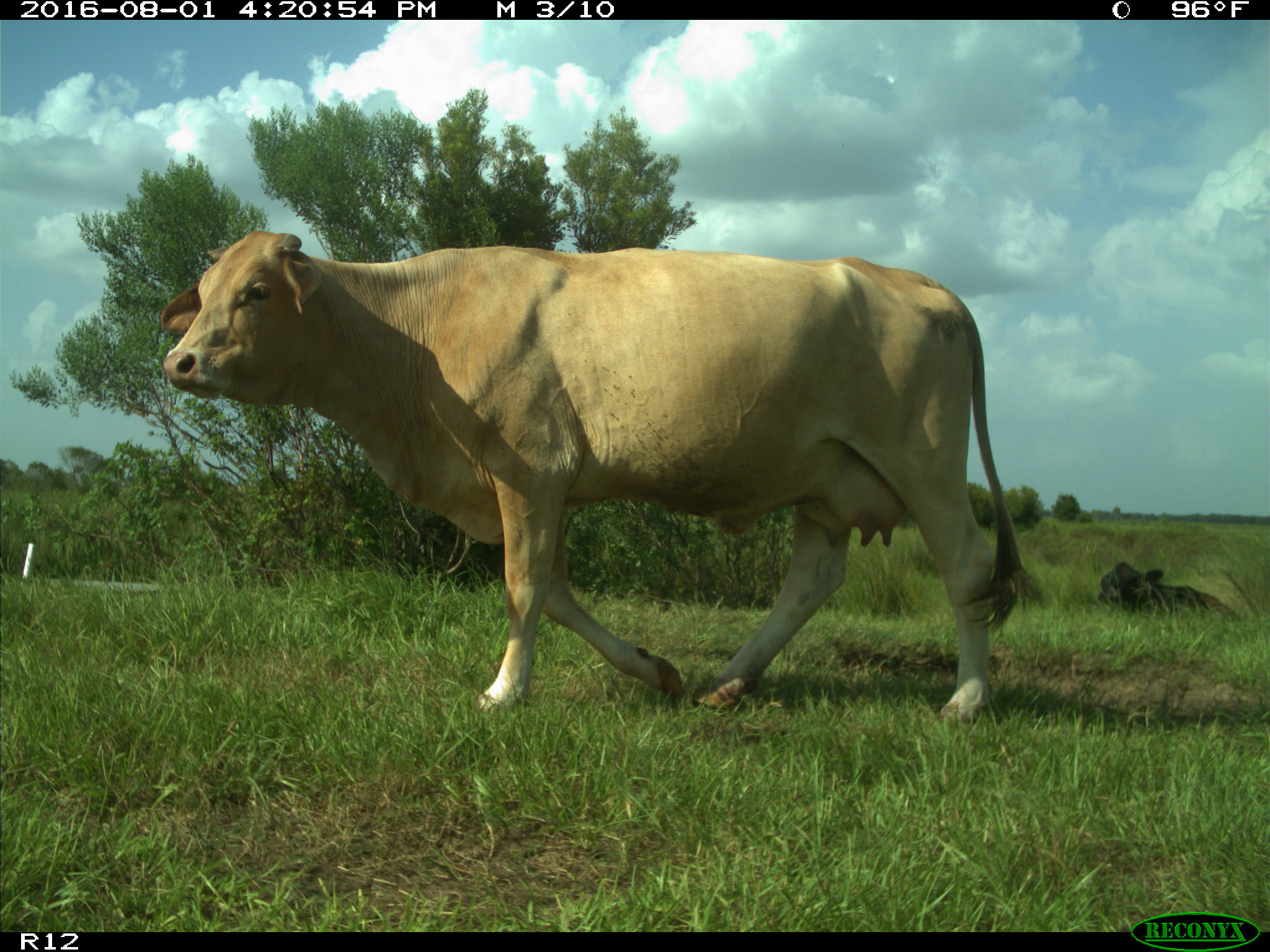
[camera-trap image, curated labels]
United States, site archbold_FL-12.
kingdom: Animalia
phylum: Chordata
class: Mammalia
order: Artiodactyla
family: Bovidae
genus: Bos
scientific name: Bos taurus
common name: domestic cow